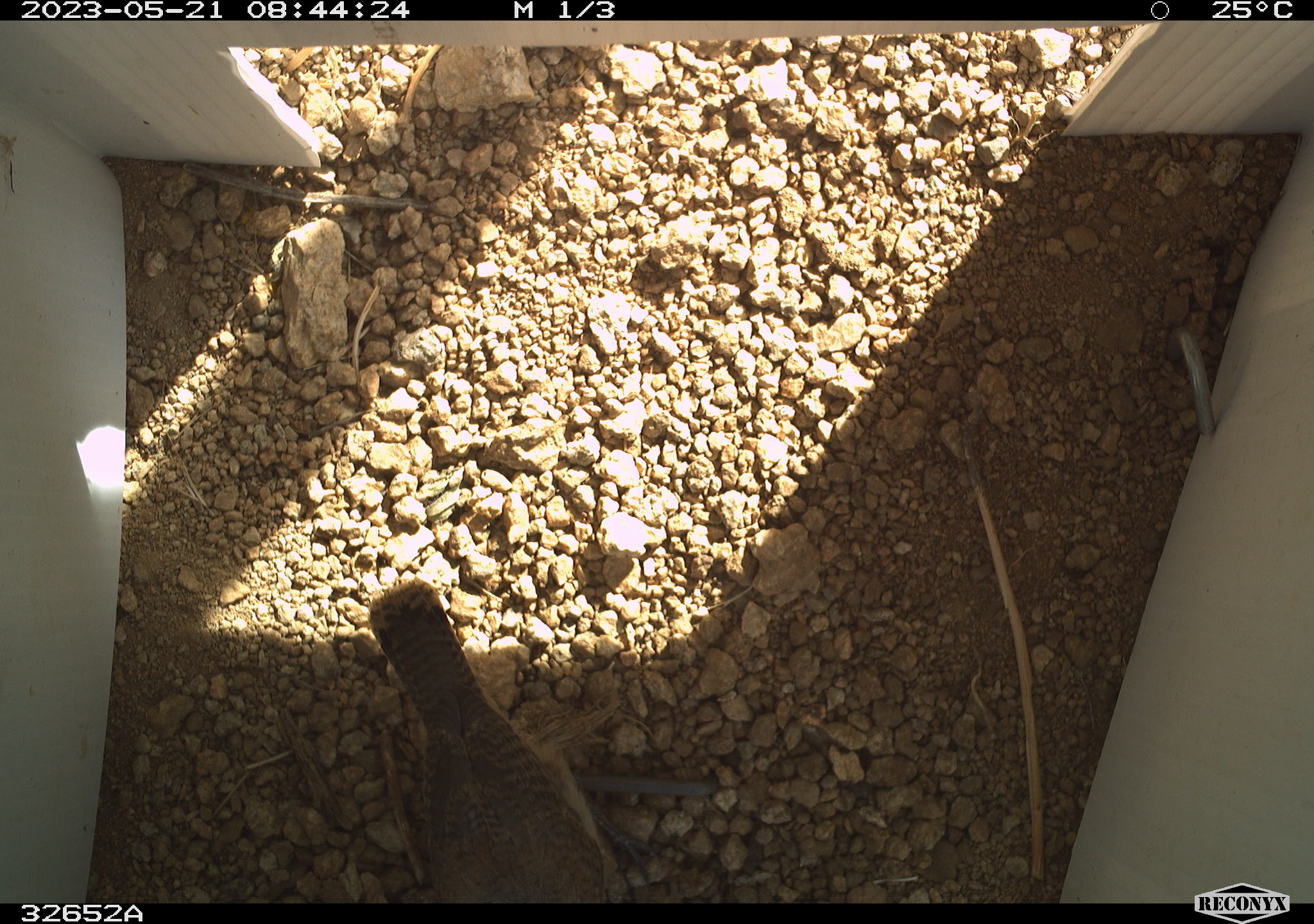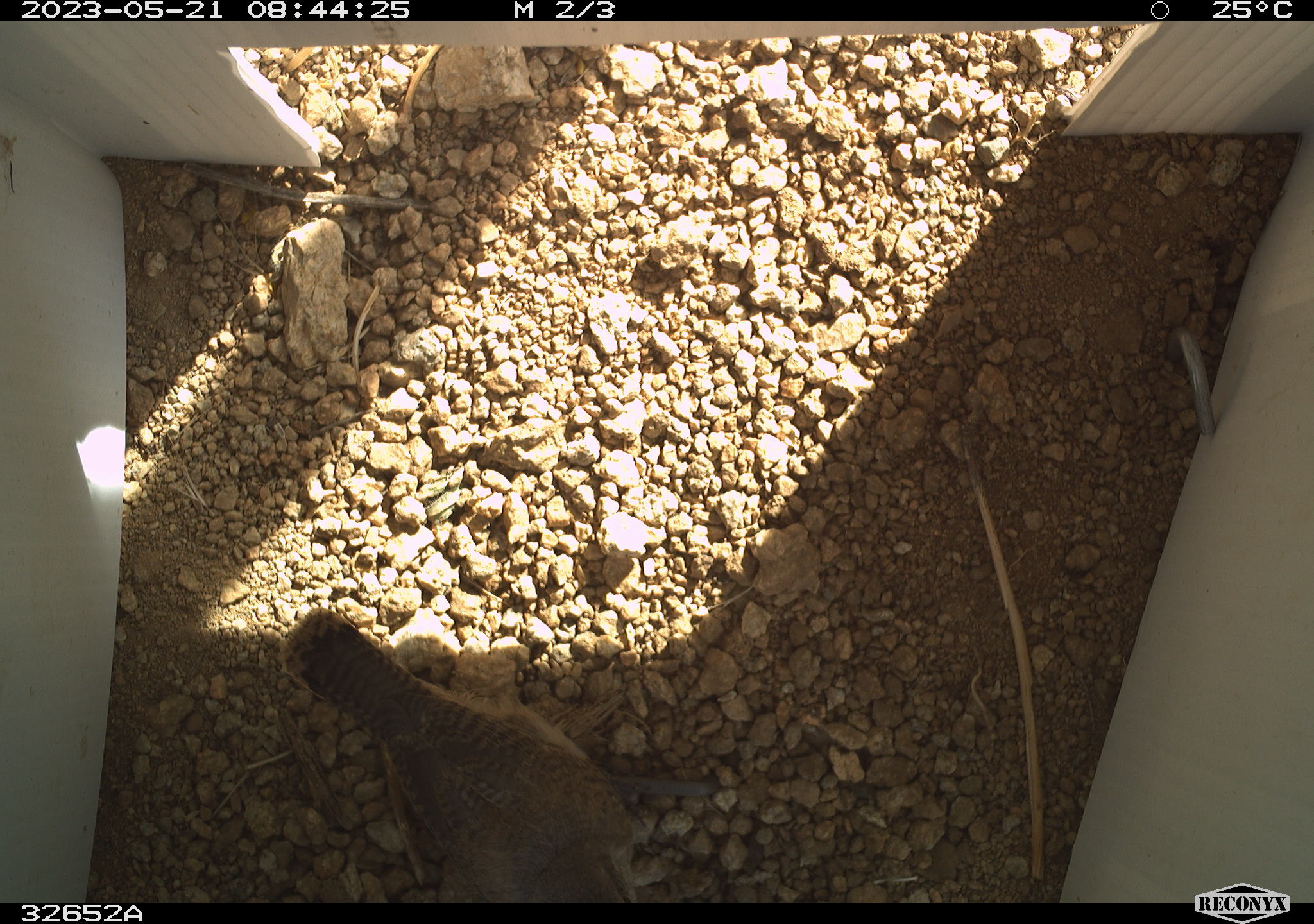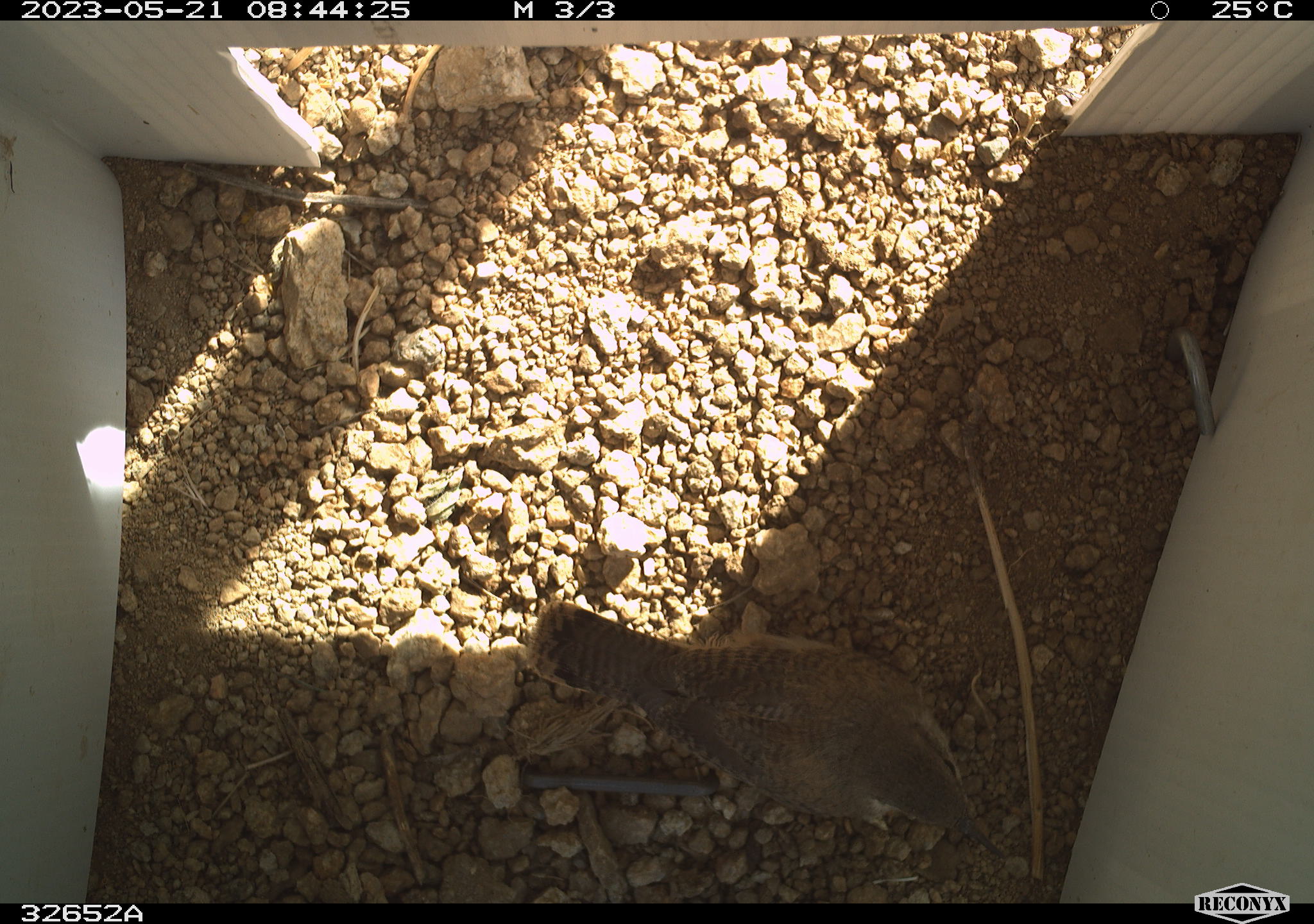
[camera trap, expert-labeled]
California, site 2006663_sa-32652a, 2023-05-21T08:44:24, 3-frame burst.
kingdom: Animalia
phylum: Chordata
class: Aves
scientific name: Aves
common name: bird